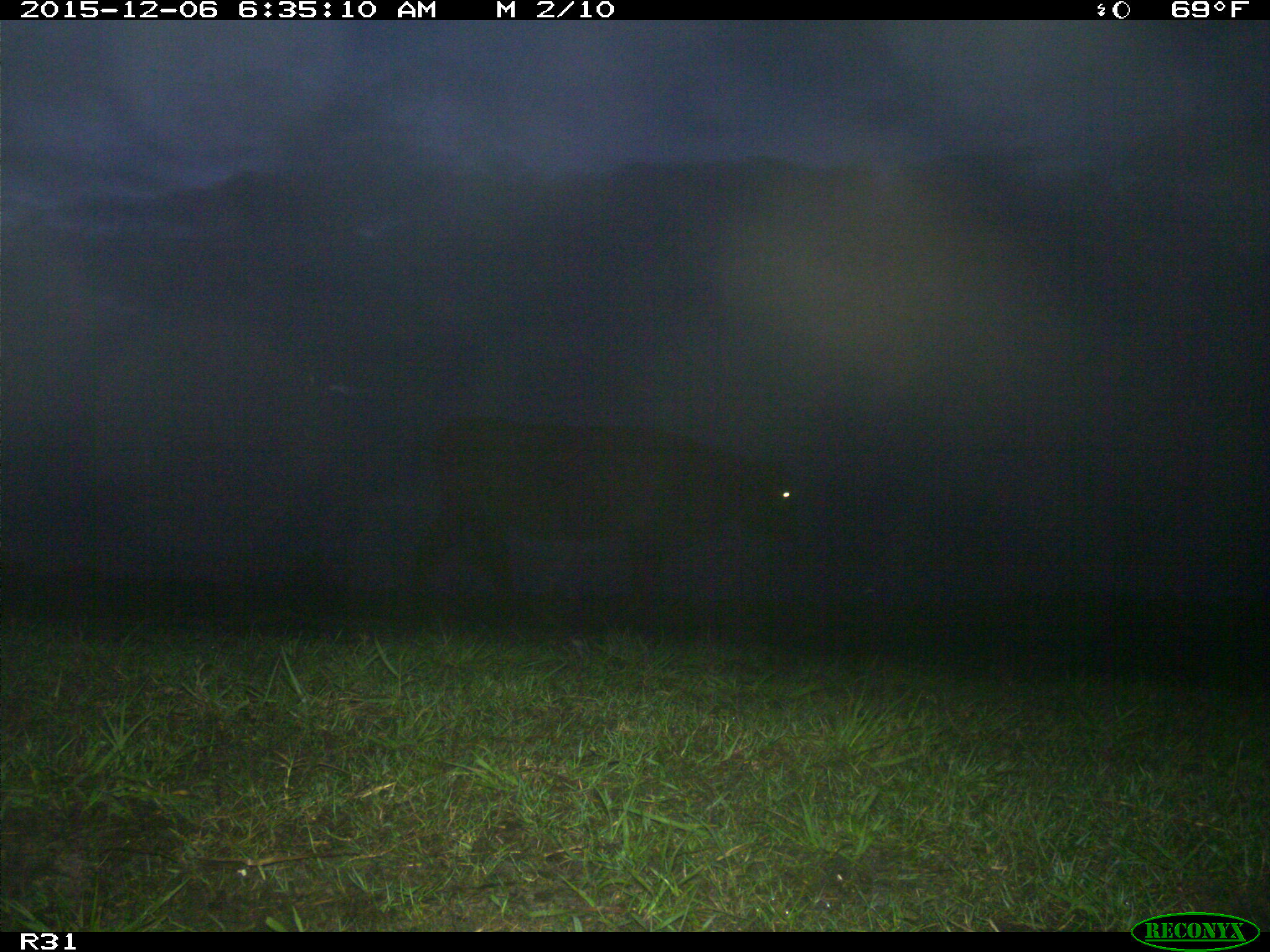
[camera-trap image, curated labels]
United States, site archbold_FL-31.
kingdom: Animalia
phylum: Chordata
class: Mammalia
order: Artiodactyla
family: Bovidae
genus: Bos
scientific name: Bos taurus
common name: domestic cow